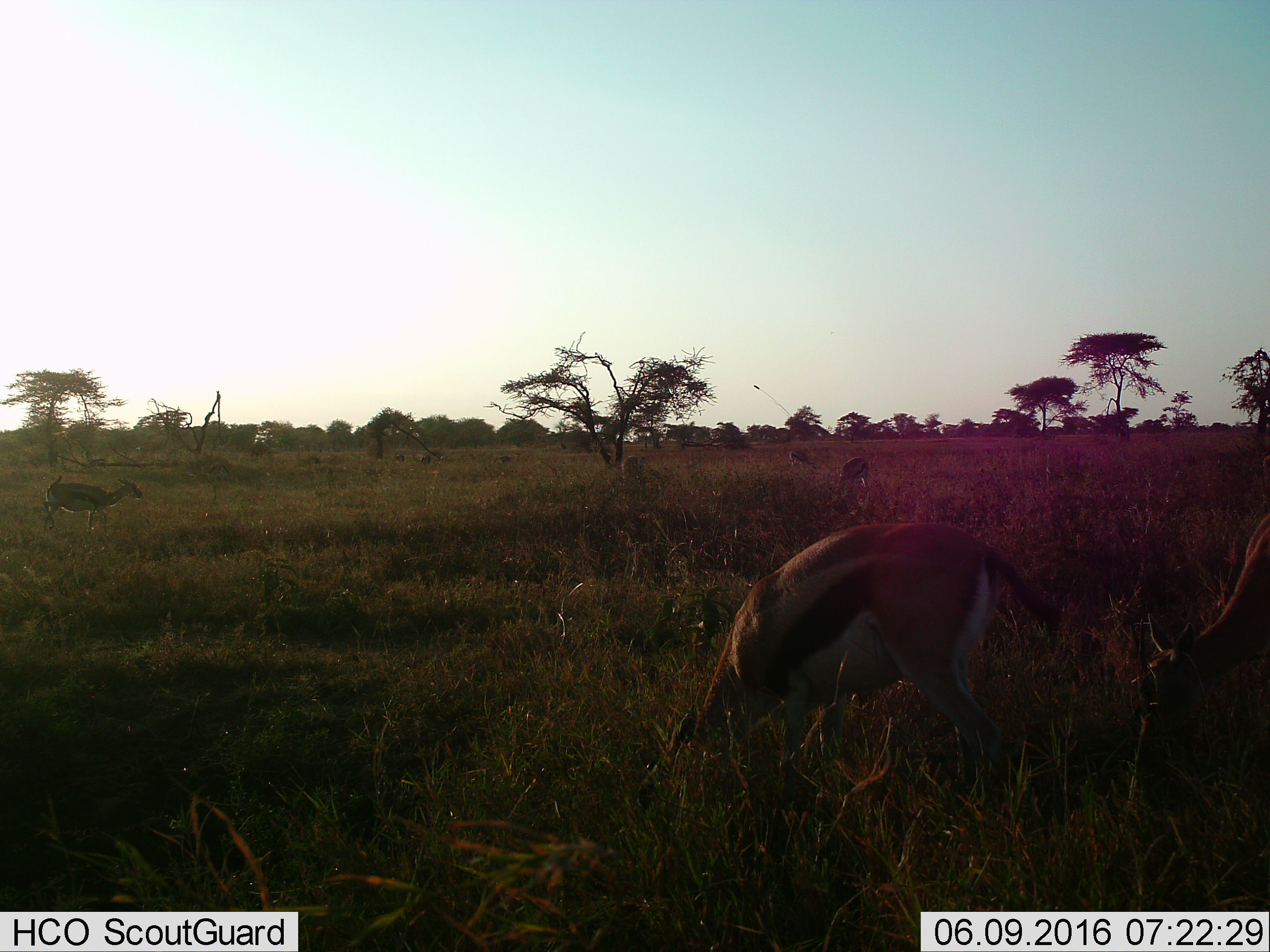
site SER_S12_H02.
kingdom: Animalia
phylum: Chordata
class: Mammalia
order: Artiodactyla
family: Bovidae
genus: Eudorcas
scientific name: Eudorcas thomsonii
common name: thomson's gazelle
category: gazellethomsons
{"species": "gazellethomsons (thomson's gazelle) (Eudorcas thomsonii)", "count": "6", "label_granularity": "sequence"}